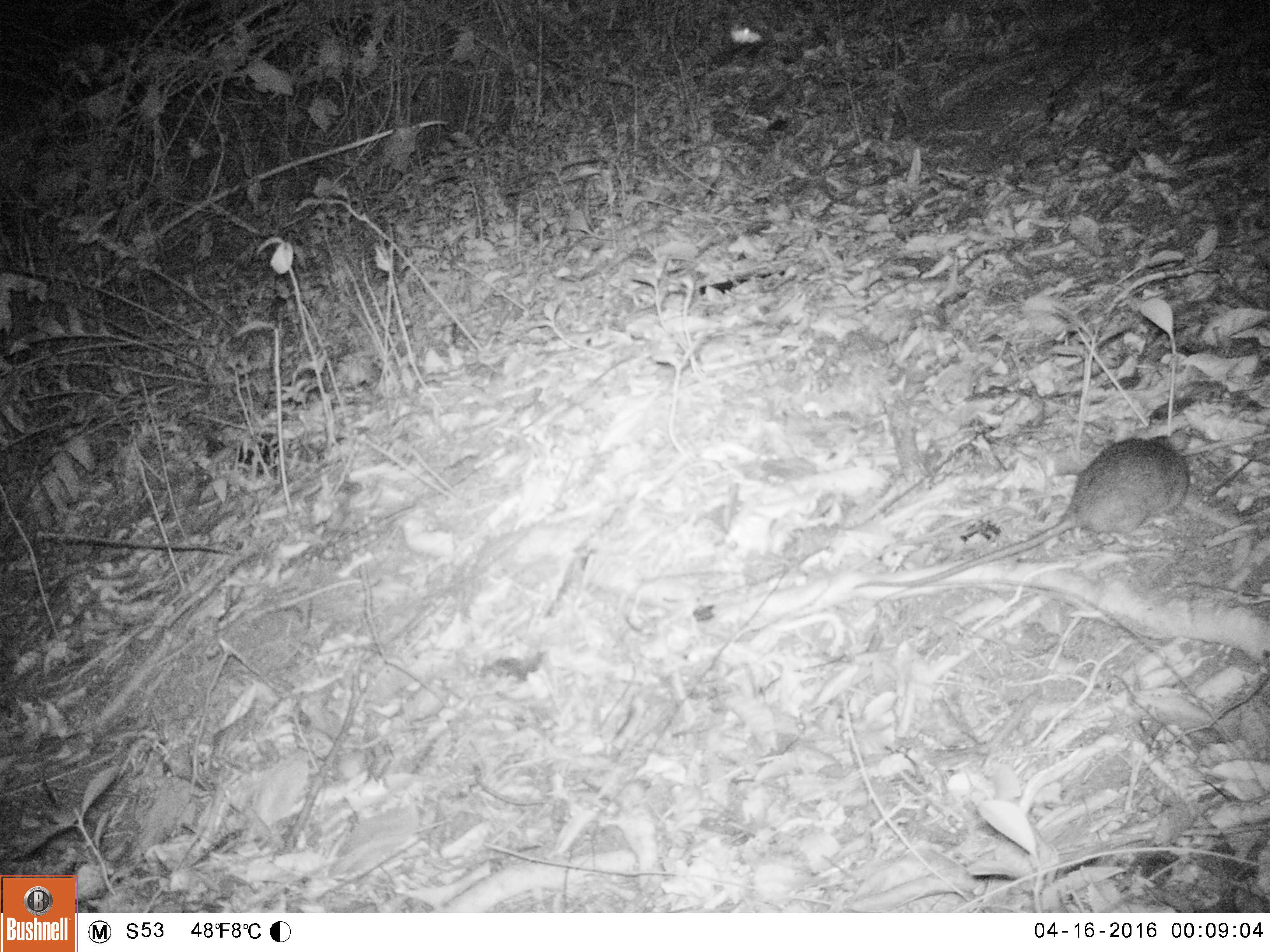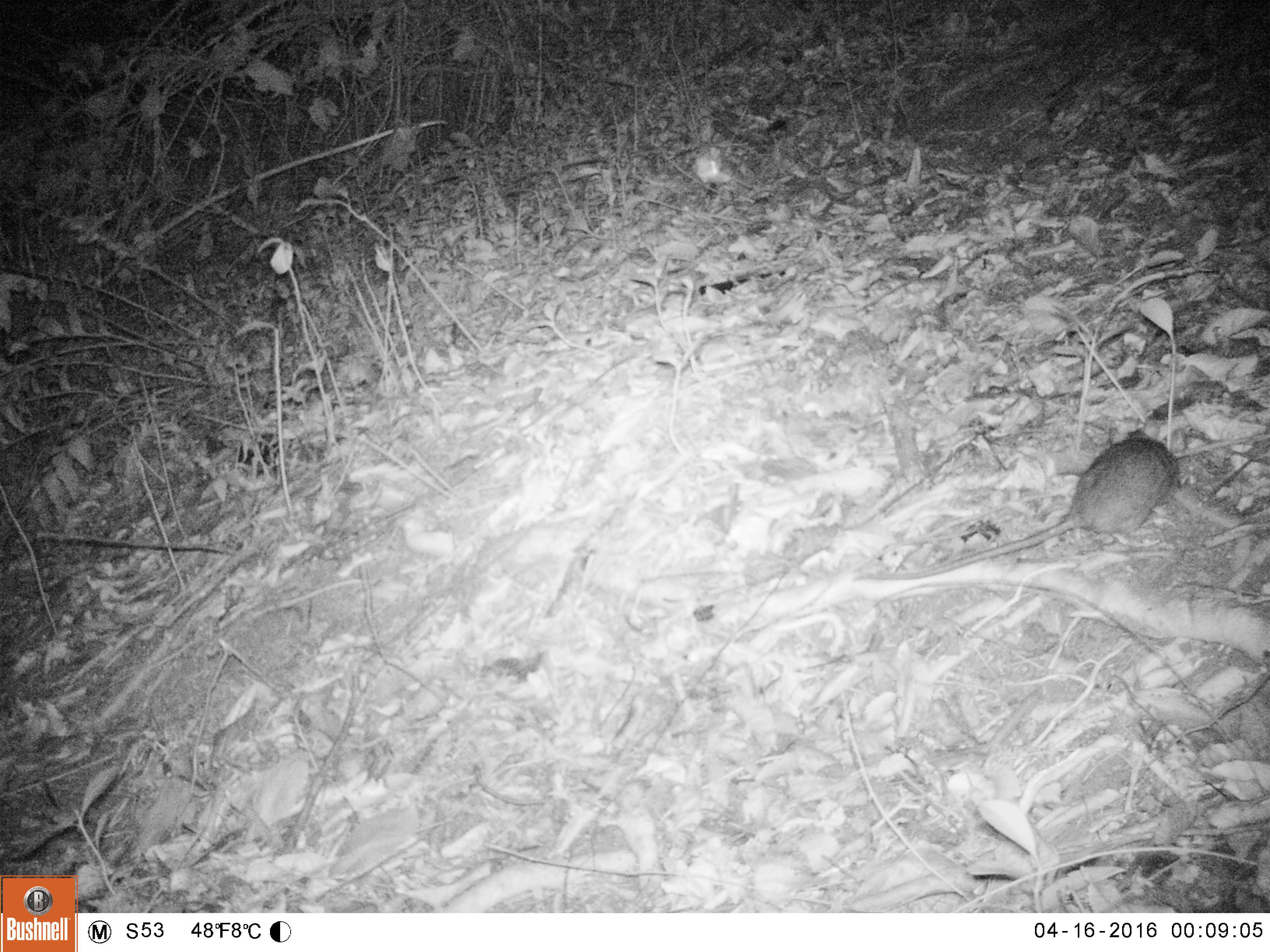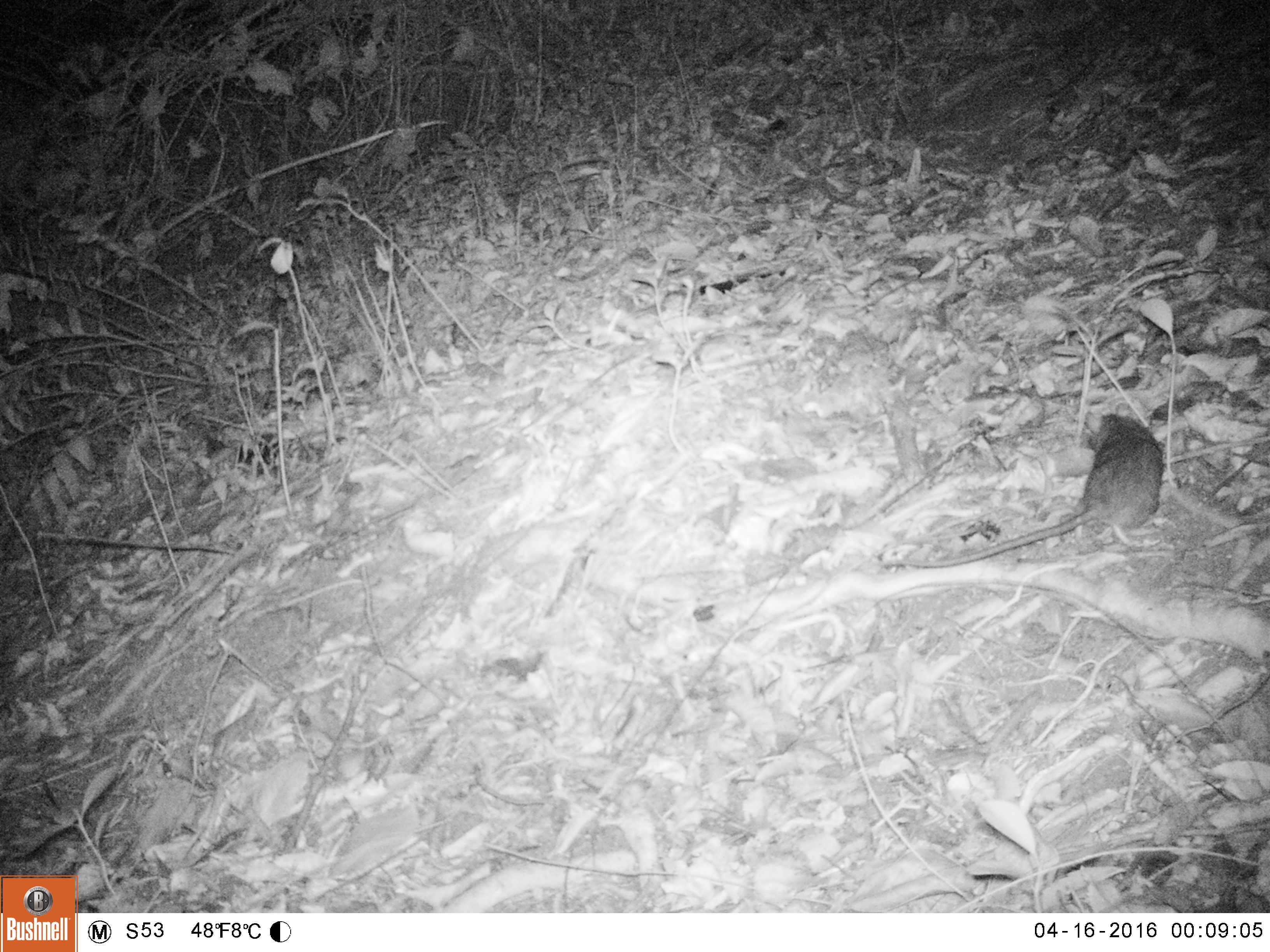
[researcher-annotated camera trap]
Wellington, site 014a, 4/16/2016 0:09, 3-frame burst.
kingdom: Animalia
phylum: Chordata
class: Mammalia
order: Rodentia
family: Muridae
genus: Rattus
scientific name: Rattus rattus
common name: ship rat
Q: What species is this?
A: Ship rat (Rattus rattus).